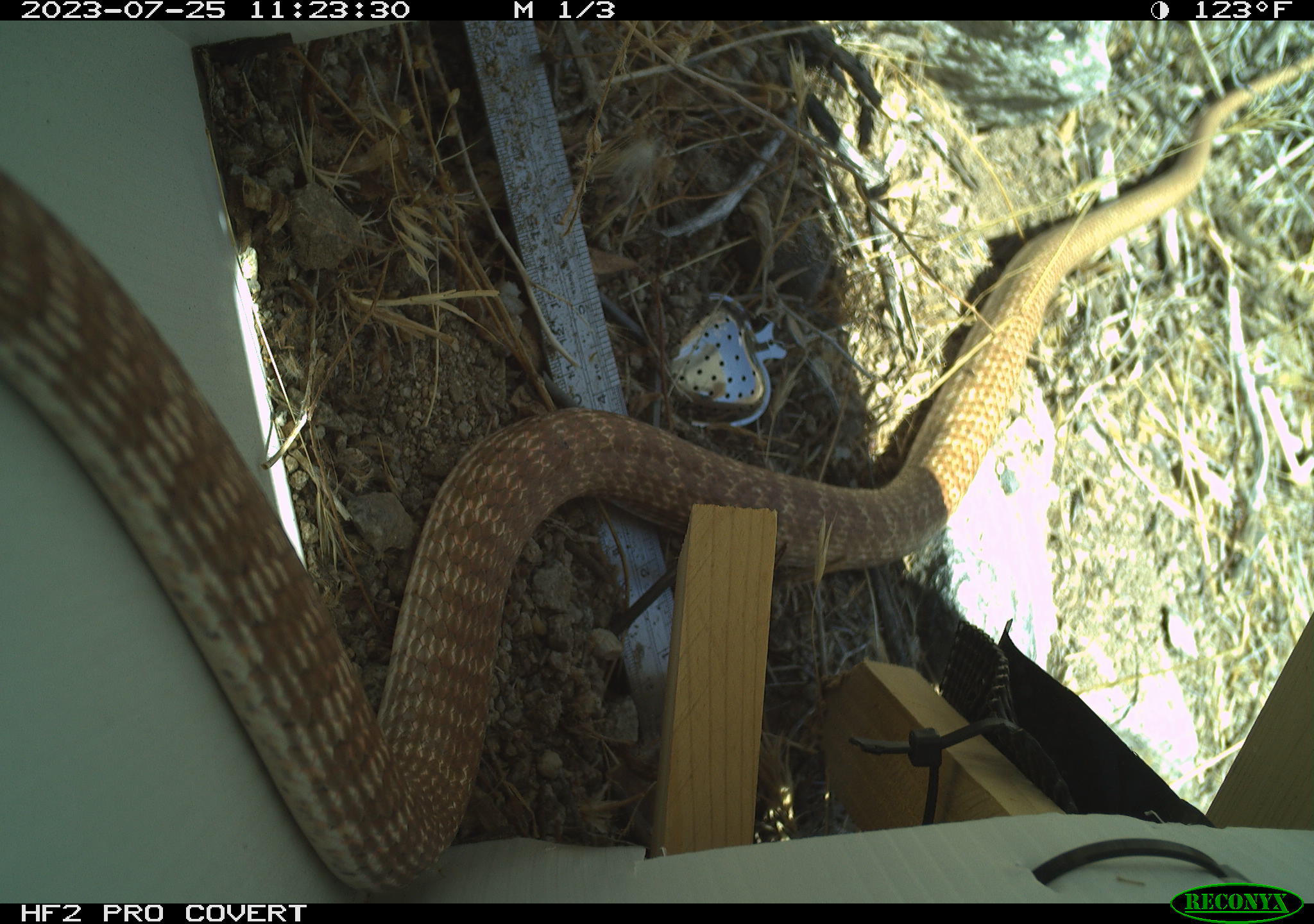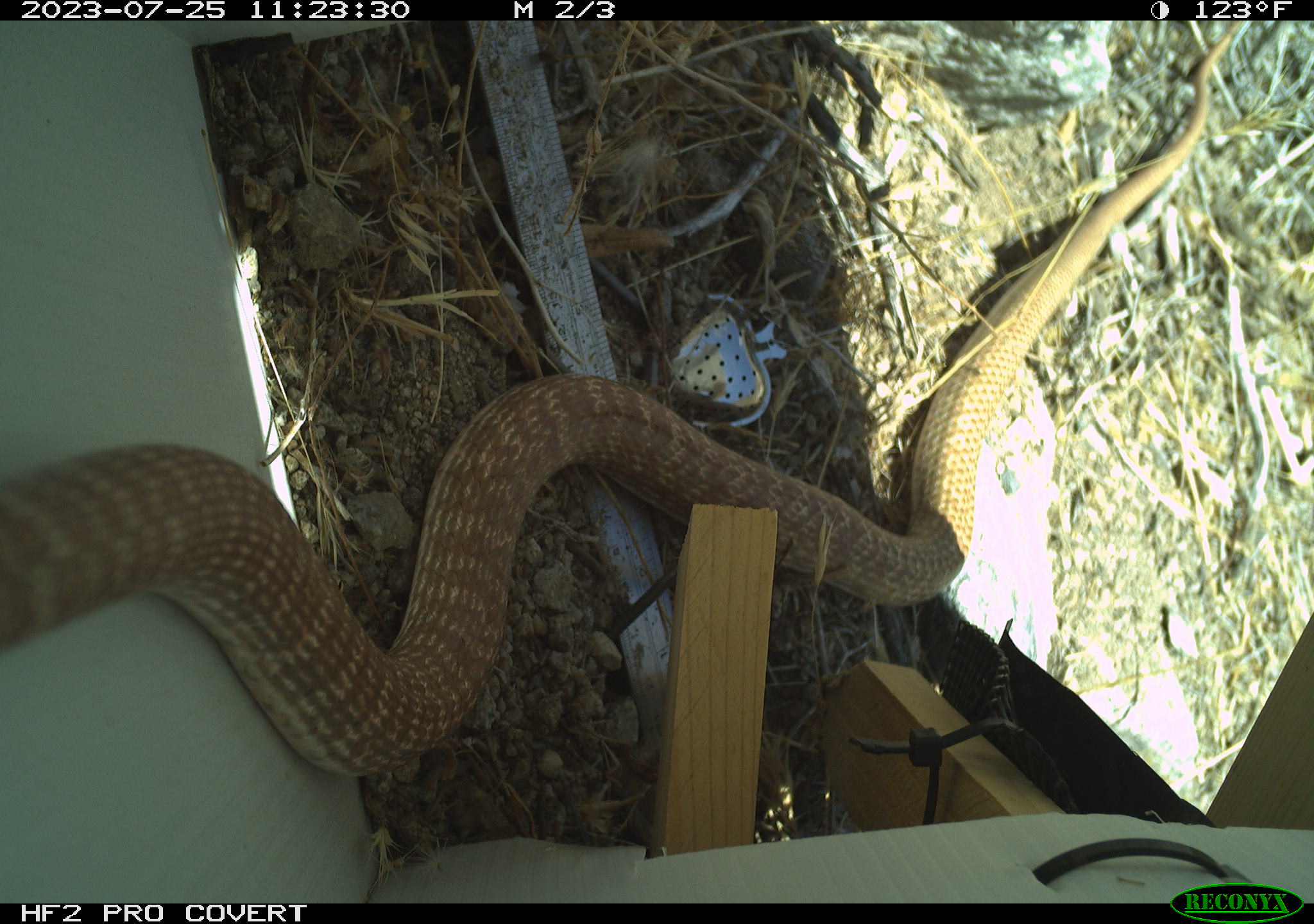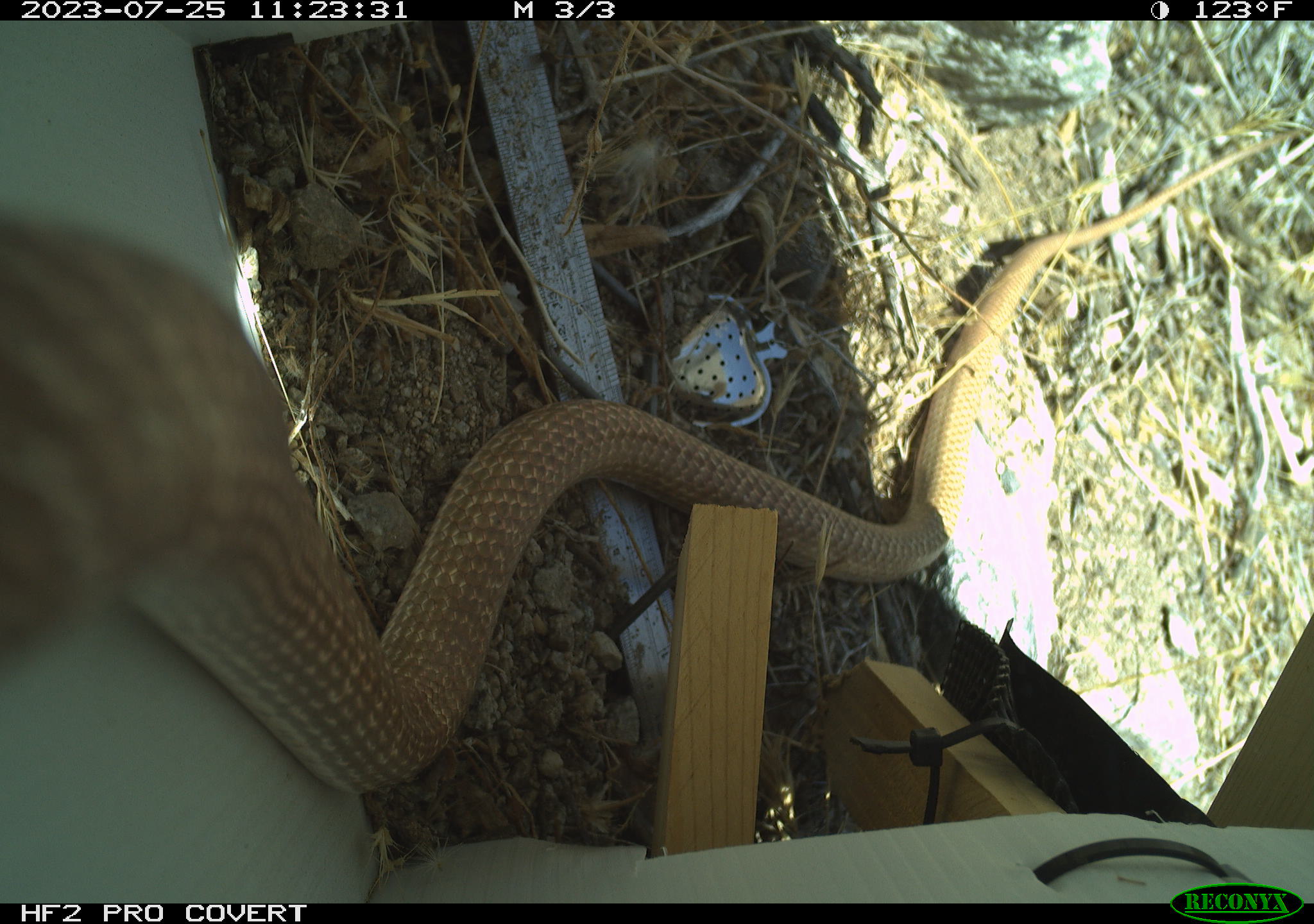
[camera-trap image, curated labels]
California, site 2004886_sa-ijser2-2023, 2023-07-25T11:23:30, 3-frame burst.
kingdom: Animalia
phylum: Chordata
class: Reptilia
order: Squamata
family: Colubridae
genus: Masticophis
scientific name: Masticophis flagellum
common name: coachwhip